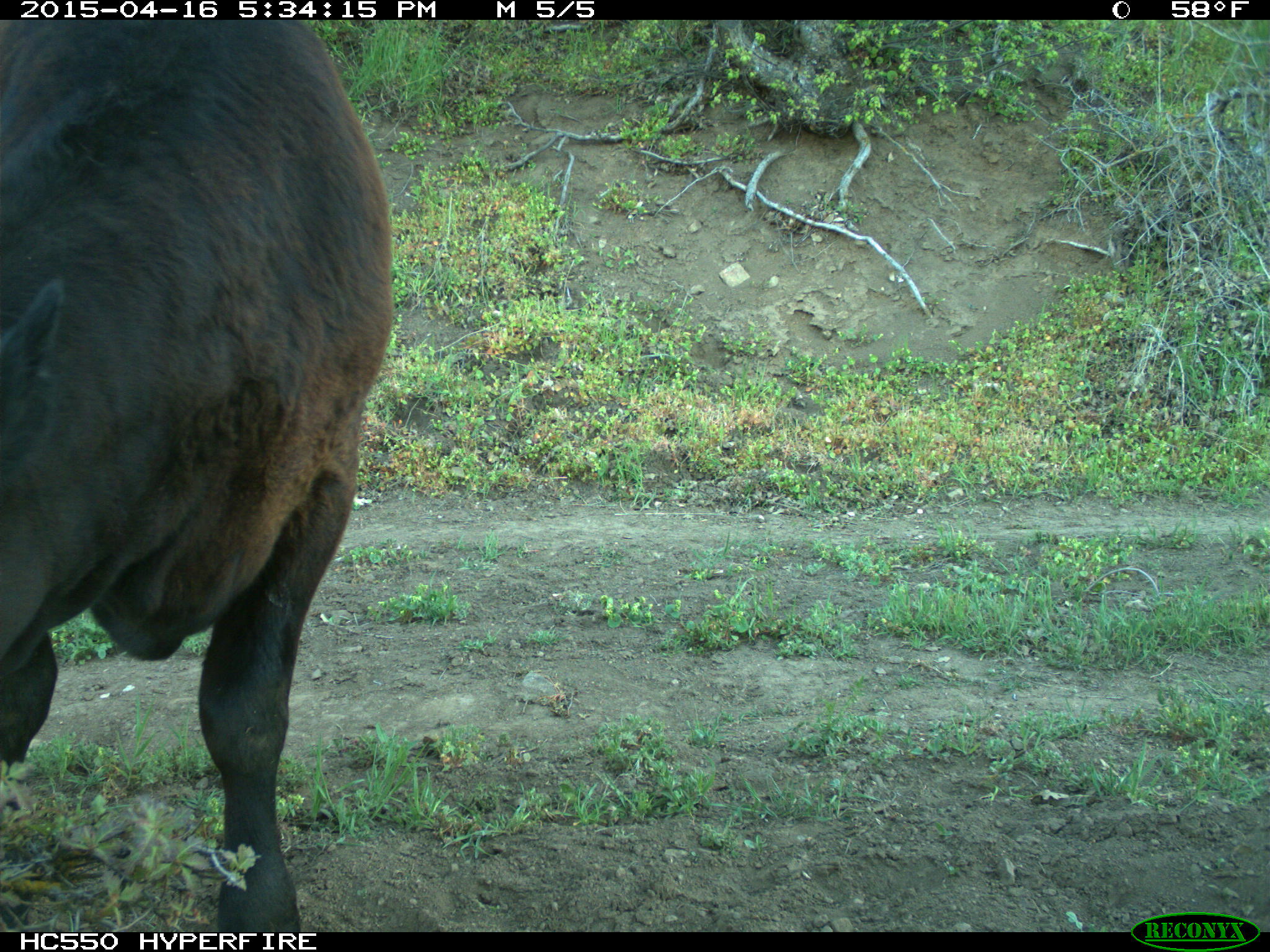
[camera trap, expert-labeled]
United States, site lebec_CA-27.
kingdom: Animalia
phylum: Chordata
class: Mammalia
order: Artiodactyla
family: Bovidae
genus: Bos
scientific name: Bos taurus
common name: domestic cow